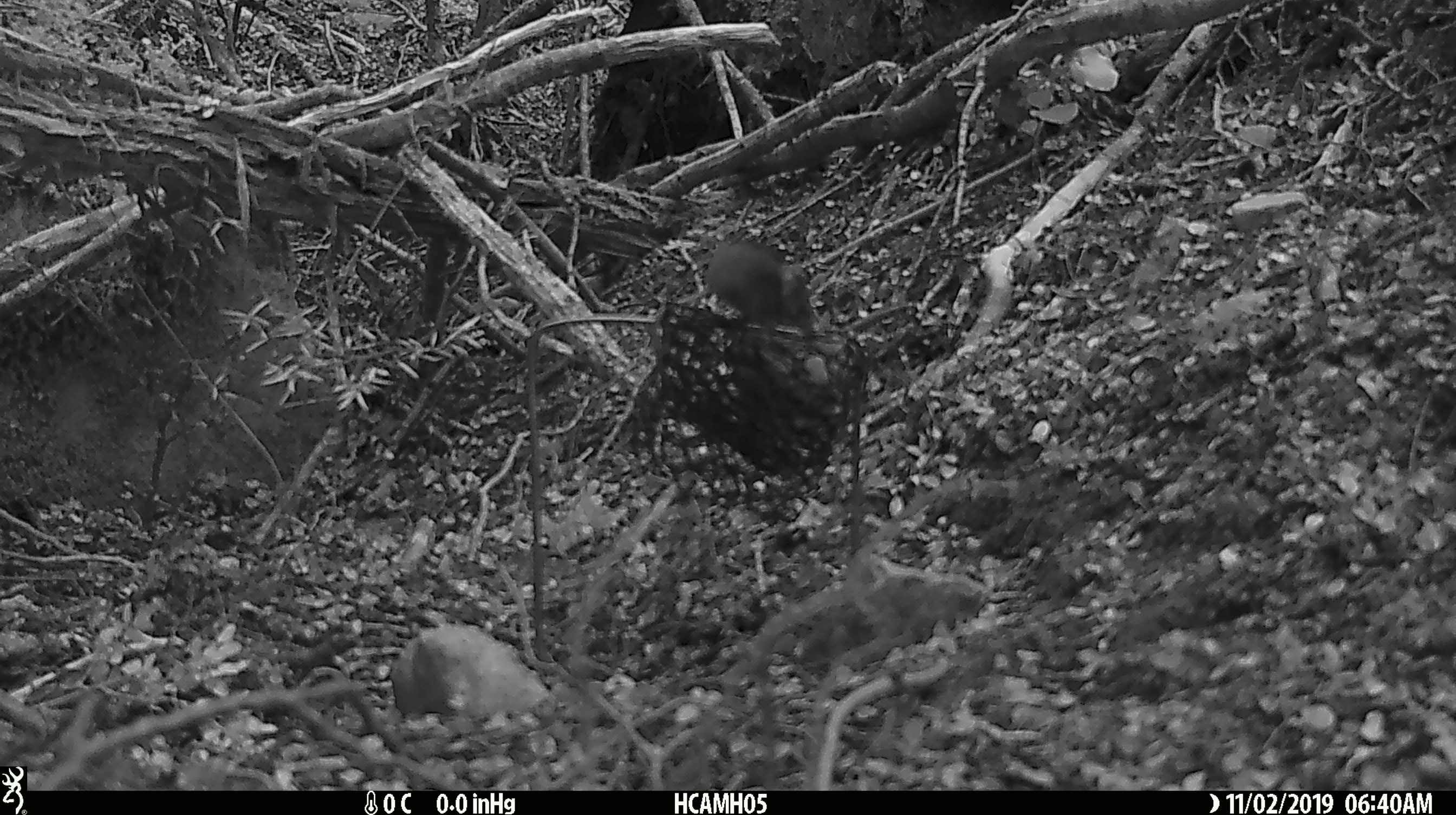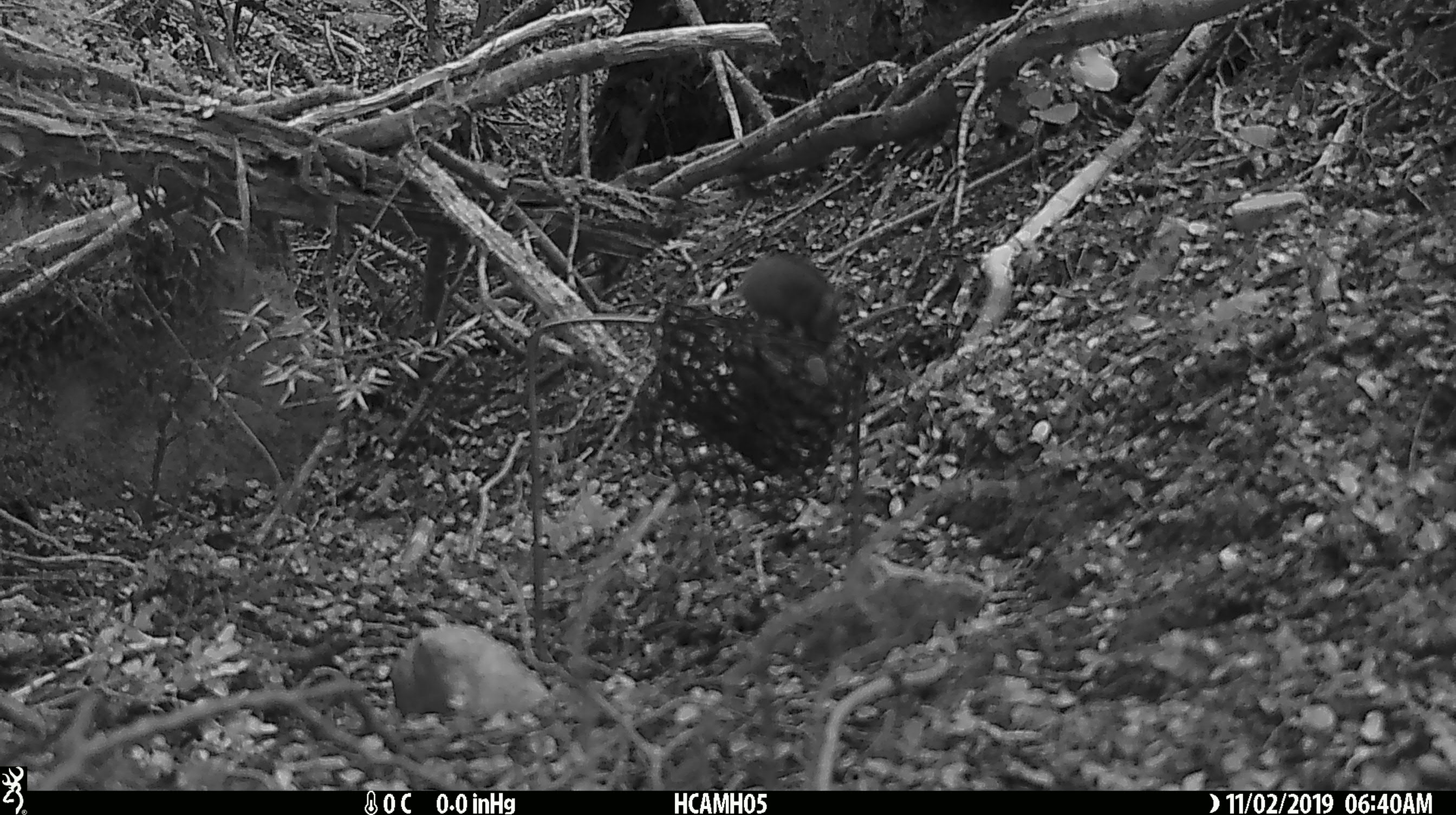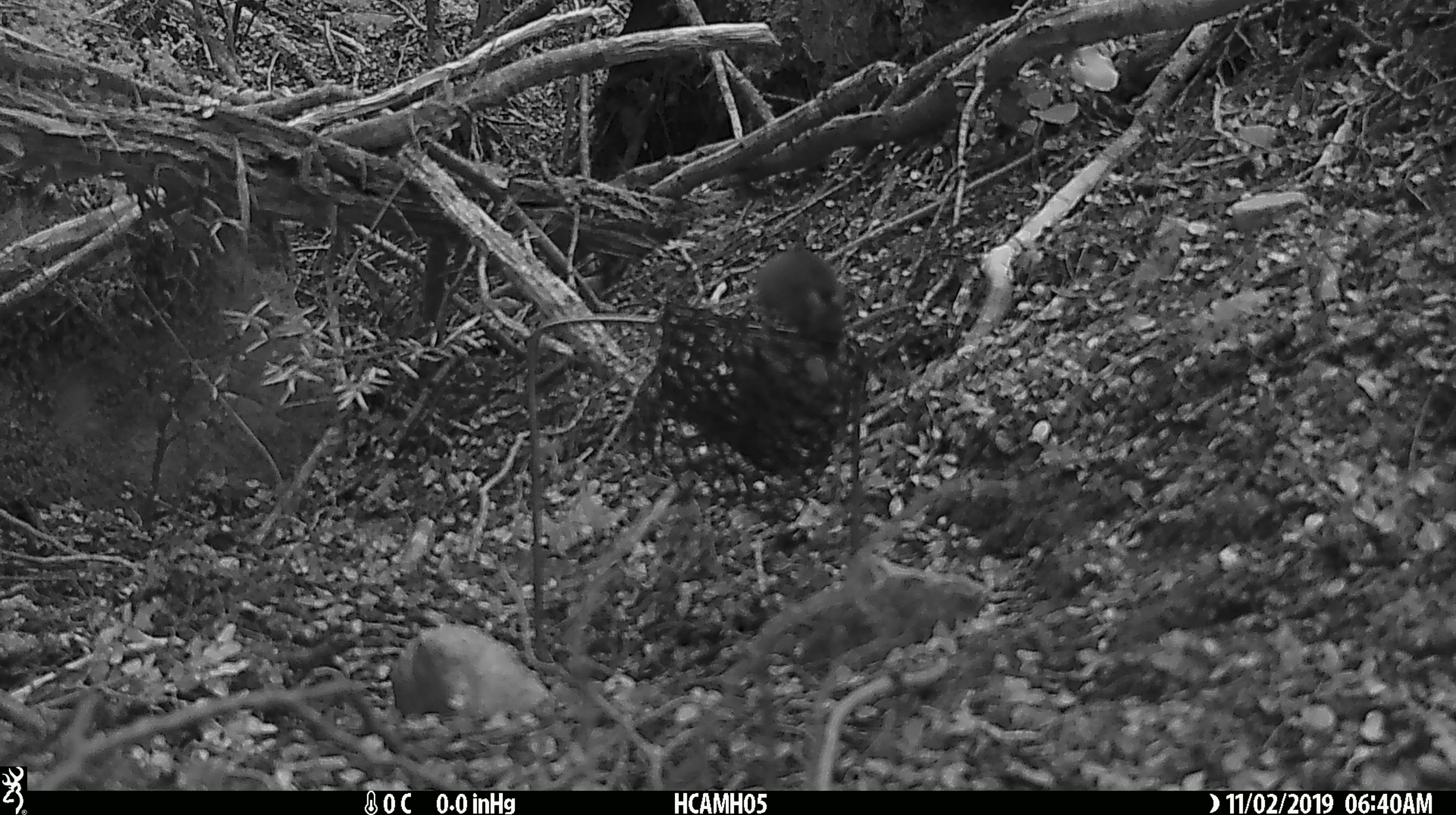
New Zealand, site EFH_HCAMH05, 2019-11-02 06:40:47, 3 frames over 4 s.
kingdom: Animalia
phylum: Chordata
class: Mammalia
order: Rodentia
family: Muridae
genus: Mus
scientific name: Mus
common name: mouse